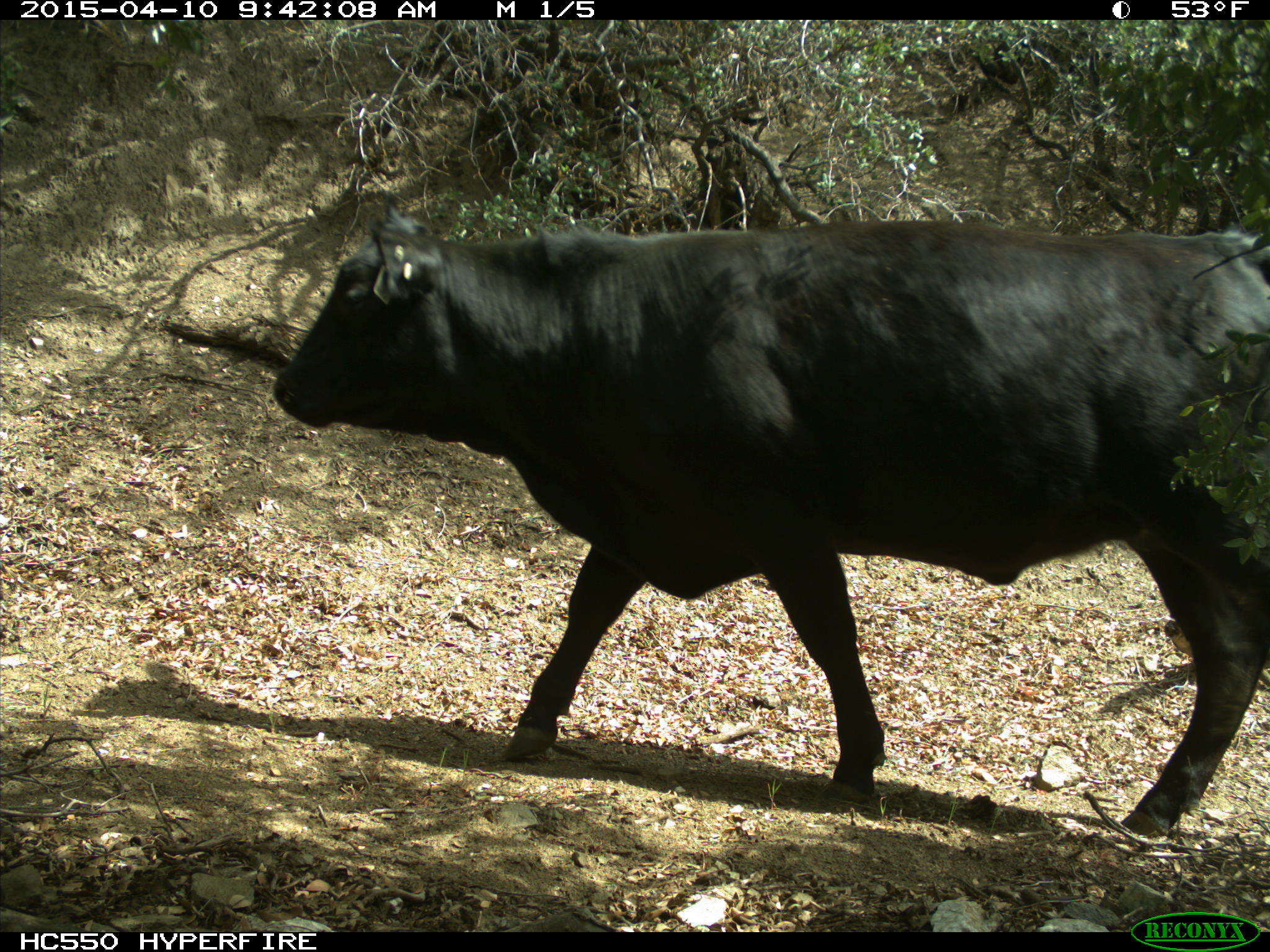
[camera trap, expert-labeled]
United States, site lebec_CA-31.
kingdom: Animalia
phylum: Chordata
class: Mammalia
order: Artiodactyla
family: Bovidae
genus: Bos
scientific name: Bos taurus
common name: domestic cow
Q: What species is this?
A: Bos taurus (domestic cow).